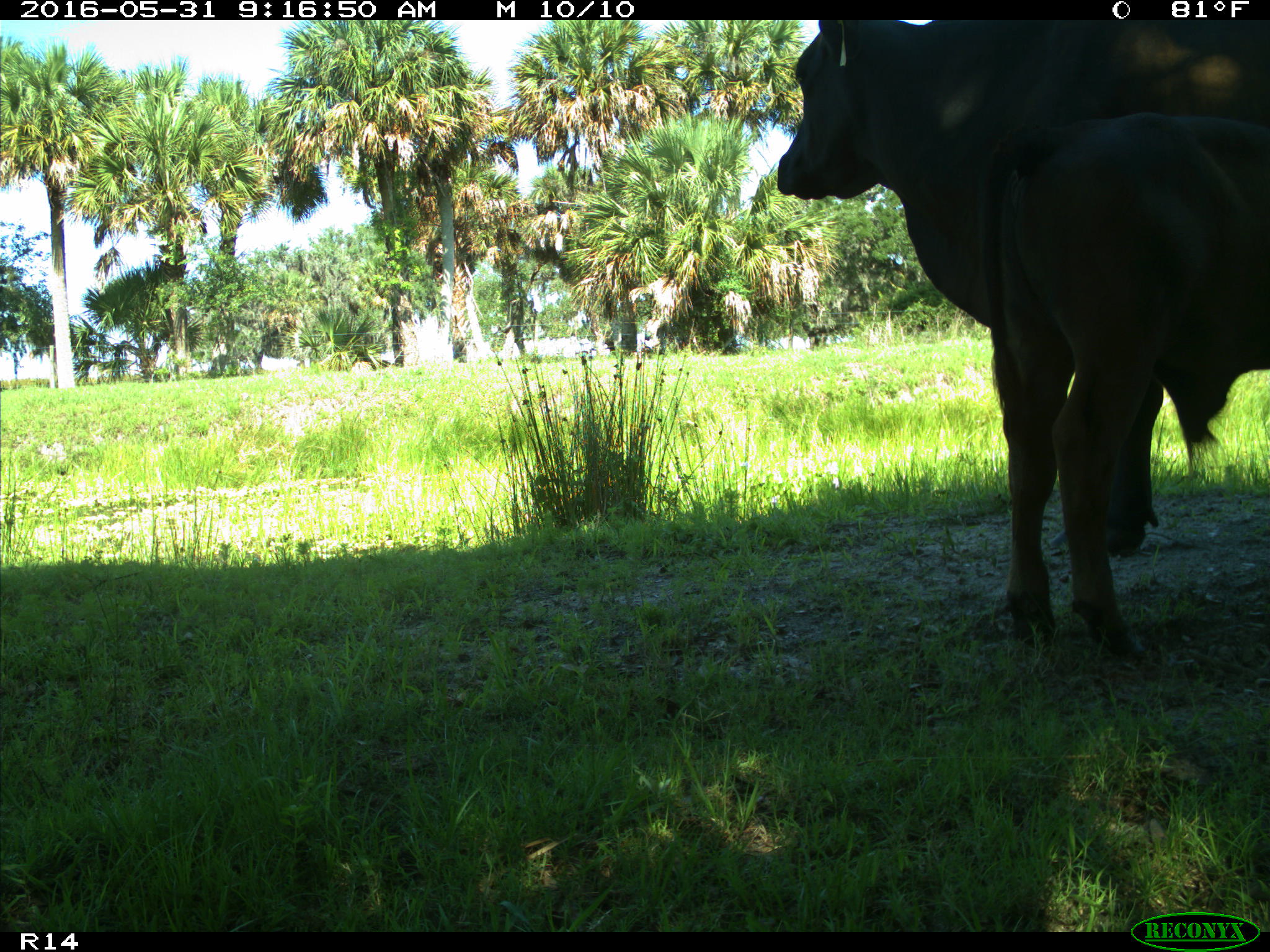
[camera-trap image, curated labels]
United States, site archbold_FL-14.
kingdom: Animalia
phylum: Chordata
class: Mammalia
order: Artiodactyla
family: Bovidae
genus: Bos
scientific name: Bos taurus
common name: domestic cow